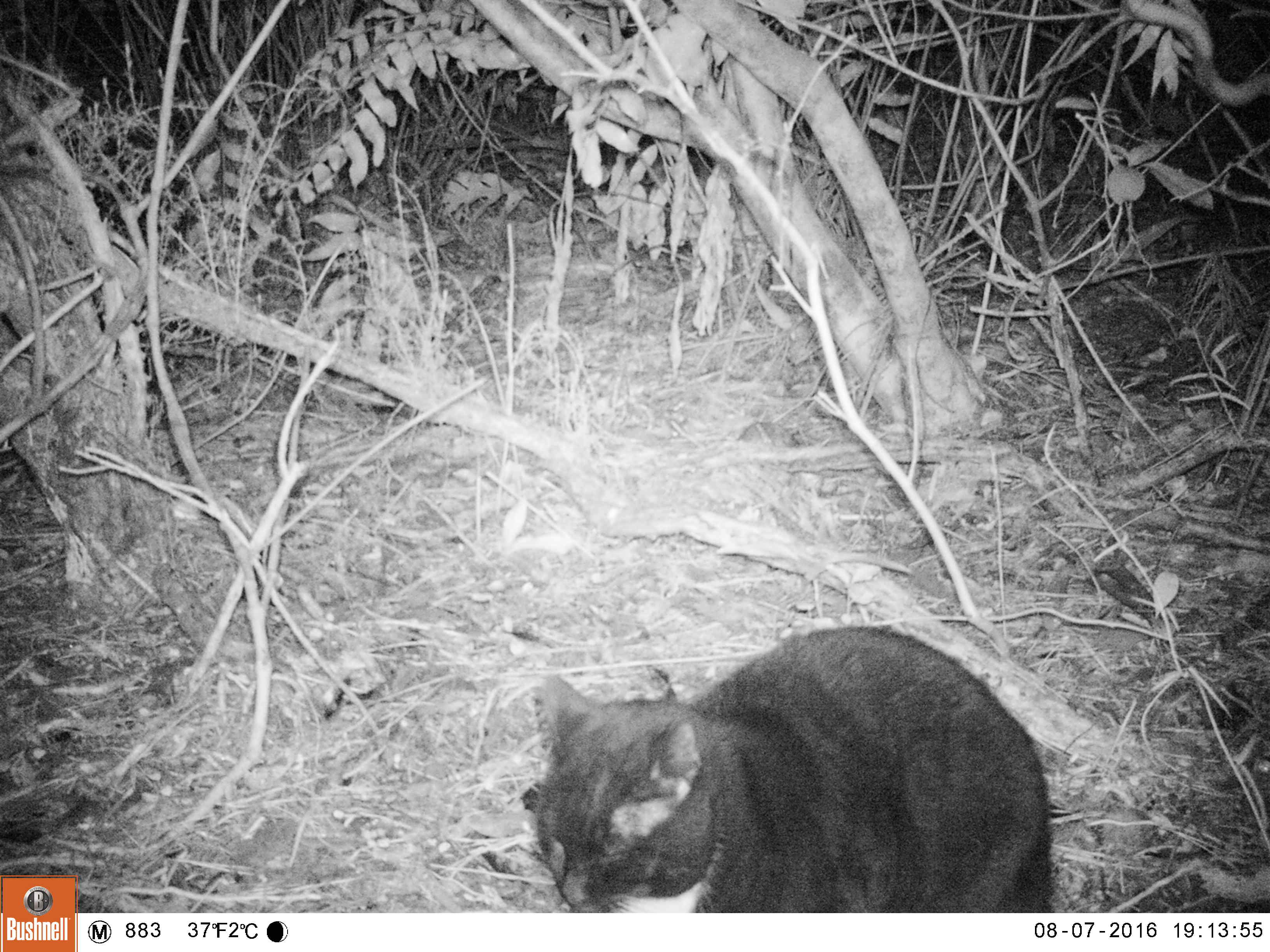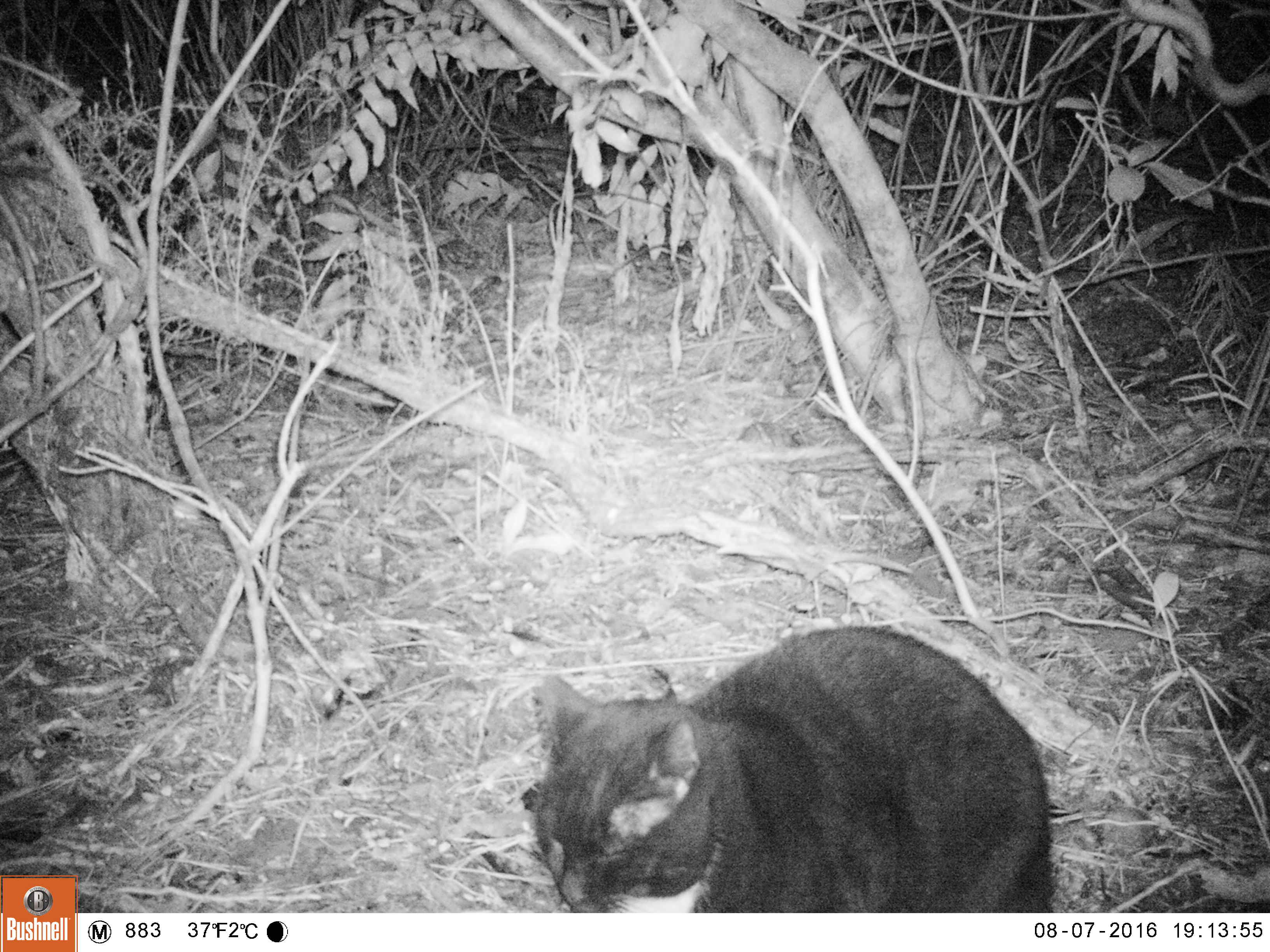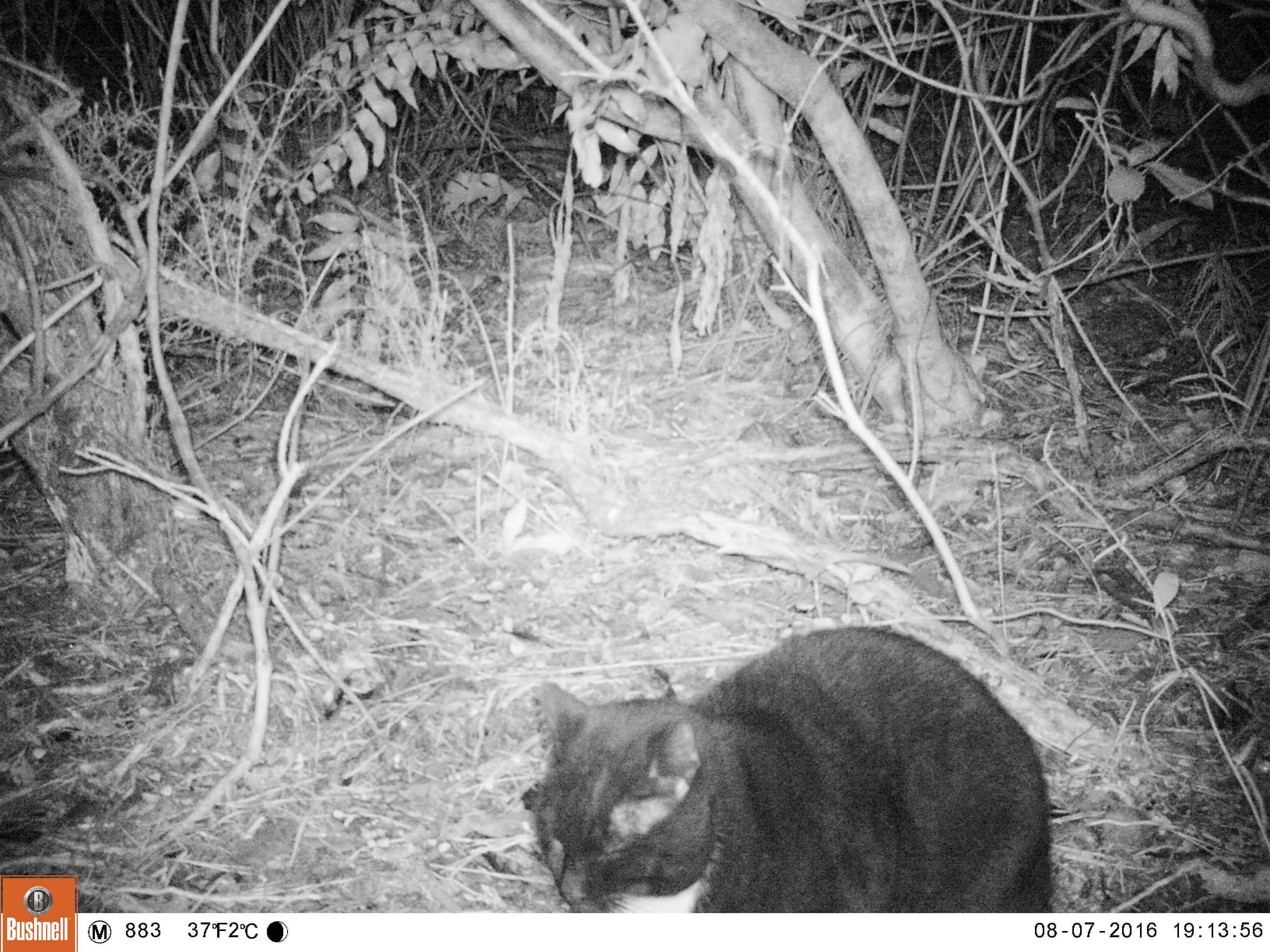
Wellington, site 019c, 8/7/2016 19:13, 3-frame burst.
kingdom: Animalia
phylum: Chordata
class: Mammalia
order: Carnivora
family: Felidae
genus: Felis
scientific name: Felis catus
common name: cat